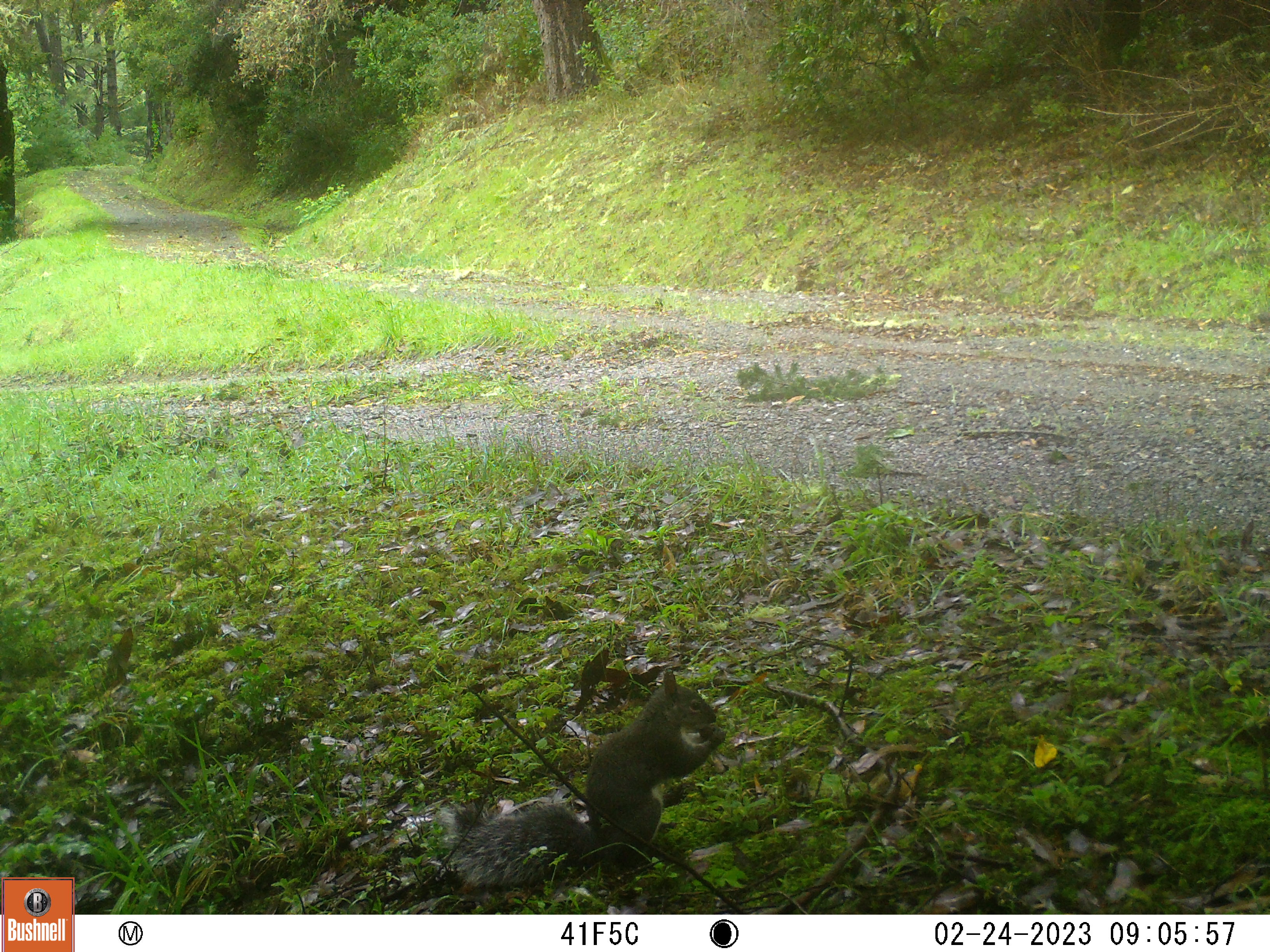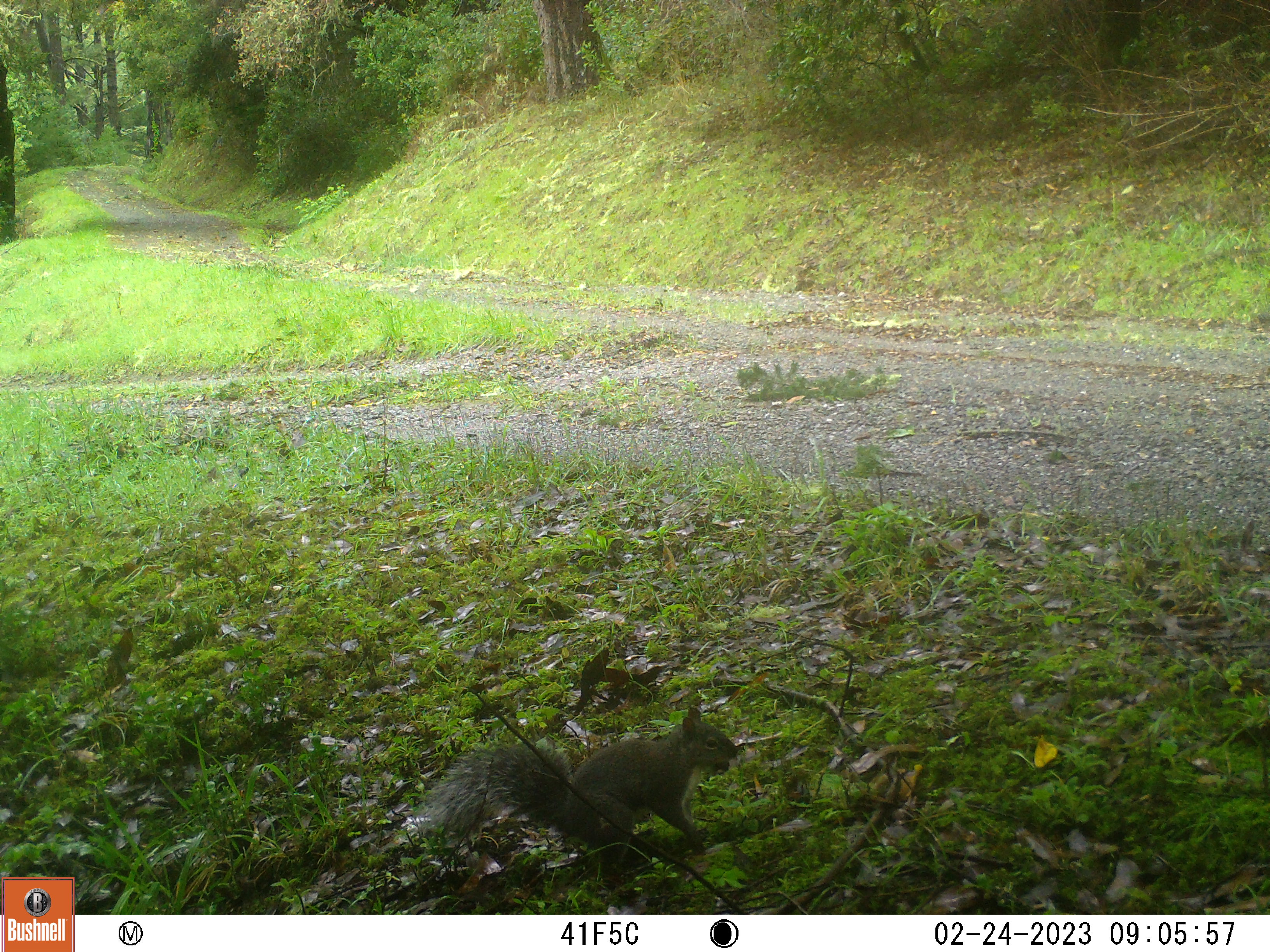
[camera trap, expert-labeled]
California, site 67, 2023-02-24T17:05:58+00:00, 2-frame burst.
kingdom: Animalia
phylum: Chordata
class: Mammalia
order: Rodentia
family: Sciuridae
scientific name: Sciuridae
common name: squirrel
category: unknown squirrel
Unknown squirrel (squirrel) (Sciuridae).